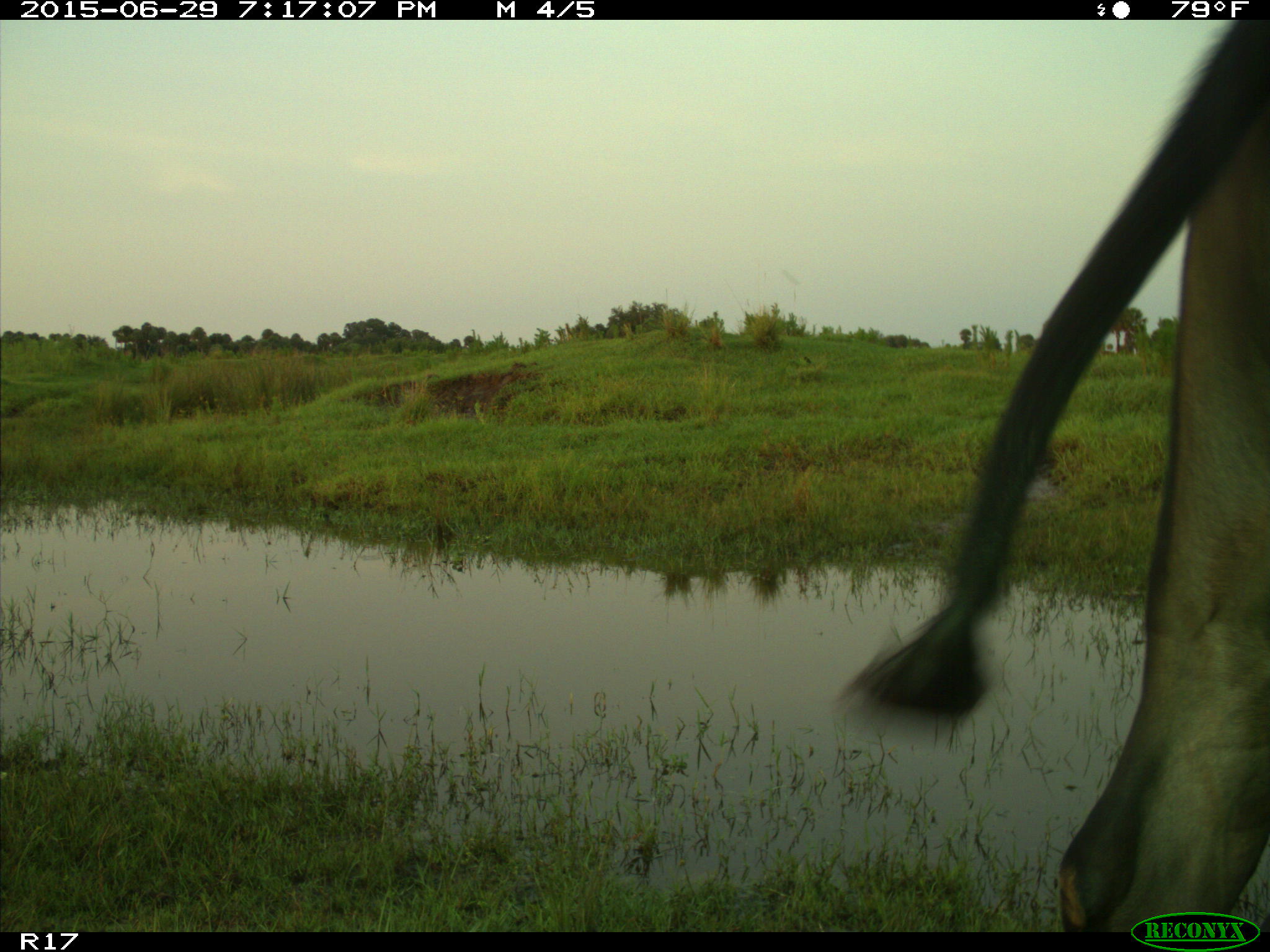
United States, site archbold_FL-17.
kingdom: Animalia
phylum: Chordata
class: Mammalia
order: Artiodactyla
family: Bovidae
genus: Bos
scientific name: Bos taurus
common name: domestic cow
Bos taurus (domestic cow).